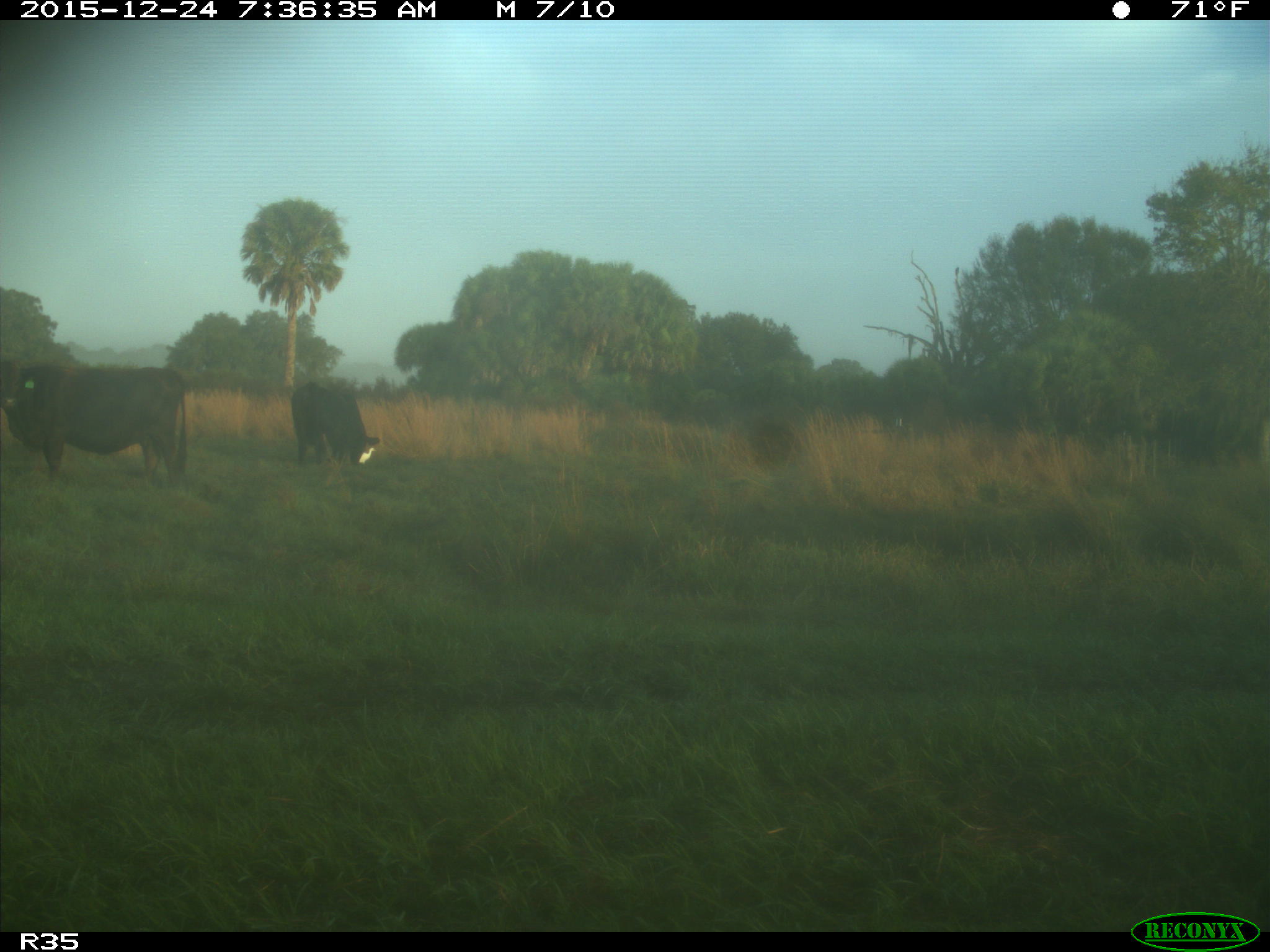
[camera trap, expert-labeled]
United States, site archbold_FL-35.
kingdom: Animalia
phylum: Chordata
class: Mammalia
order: Artiodactyla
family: Bovidae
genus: Bos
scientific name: Bos taurus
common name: domestic cow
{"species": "Bos taurus (domestic cow)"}